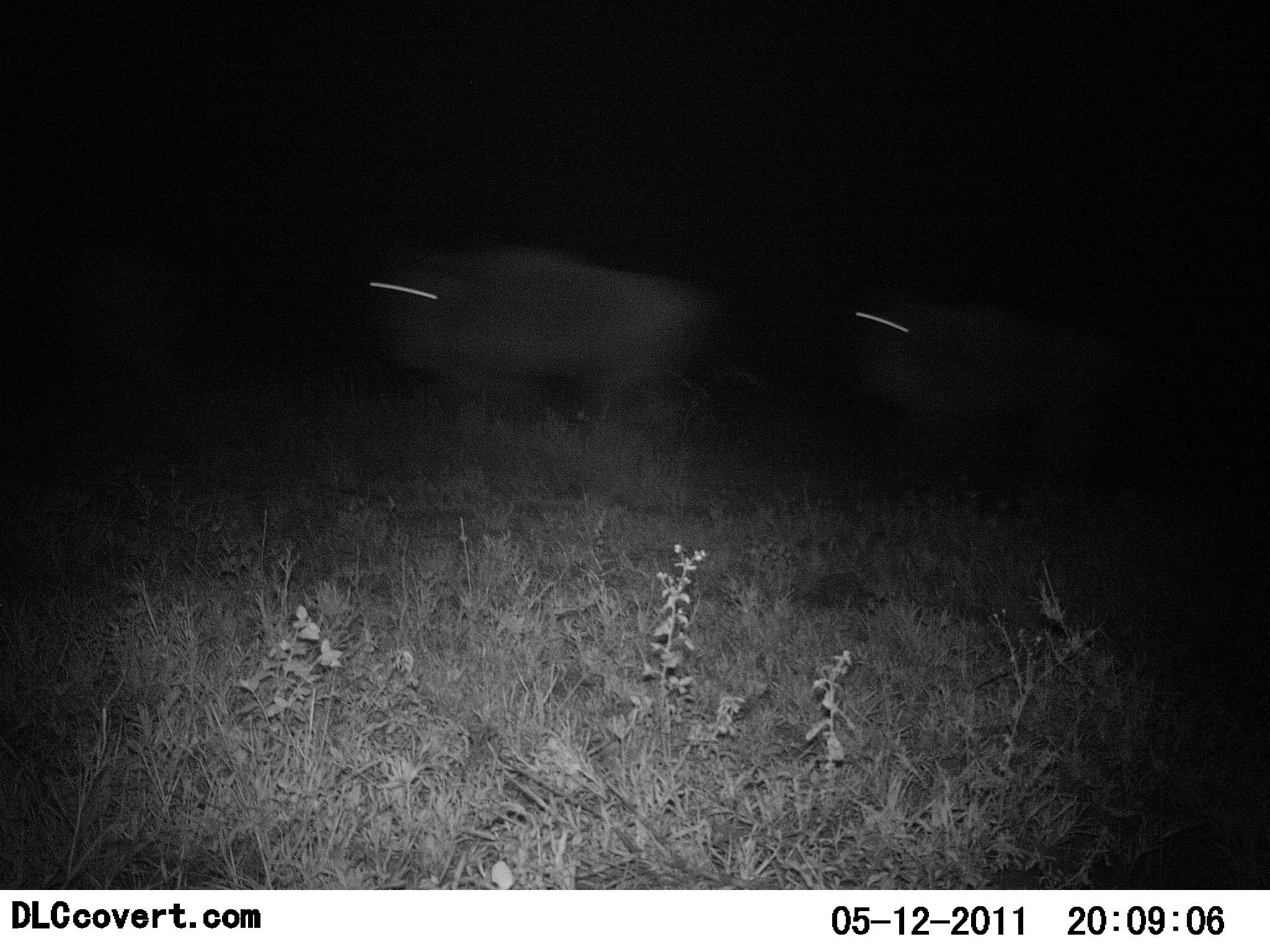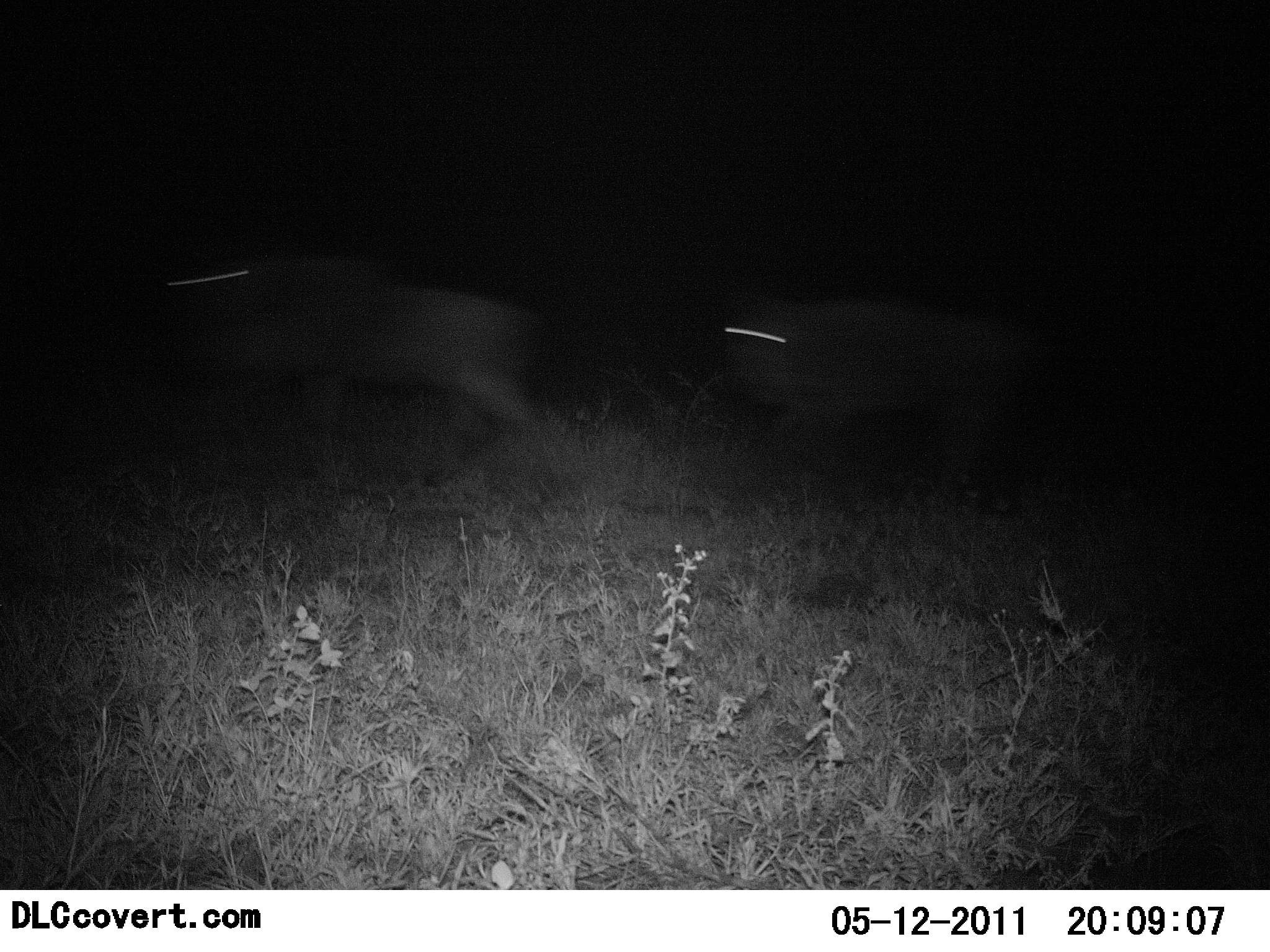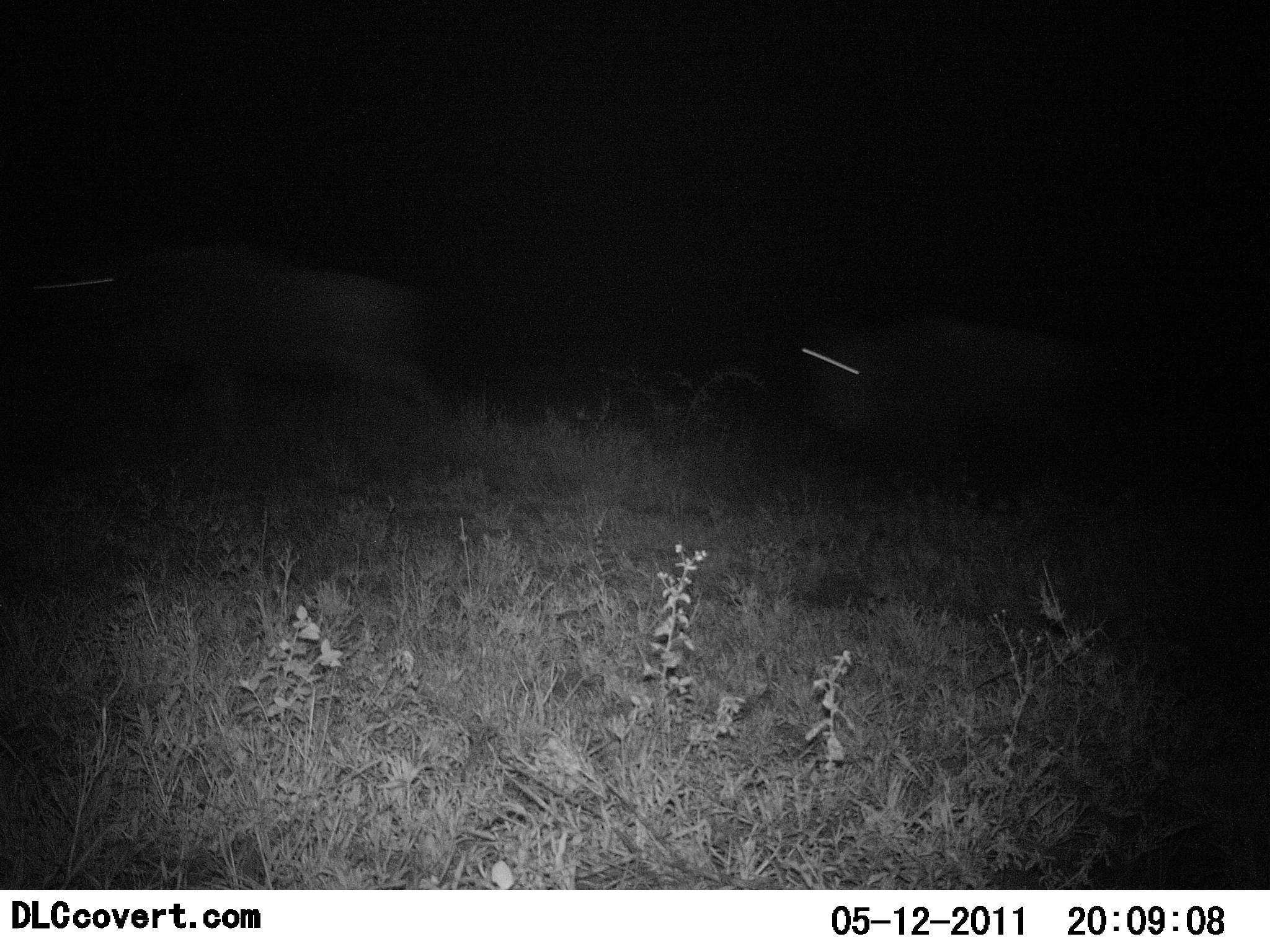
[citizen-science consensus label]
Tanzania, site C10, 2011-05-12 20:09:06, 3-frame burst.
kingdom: Animalia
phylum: Chordata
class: Mammalia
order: Artiodactyla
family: Bovidae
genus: Connochaetes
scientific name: Connochaetes taurinus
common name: blue wildebeest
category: wildebeest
Wildebeest (blue wildebeest) (Connochaetes taurinus), count 2. Behavior (volunteer vote fractions): standing 0%, resting 0%, moving 100%, interacting 0%. Young present (vote fraction): 0%. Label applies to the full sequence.